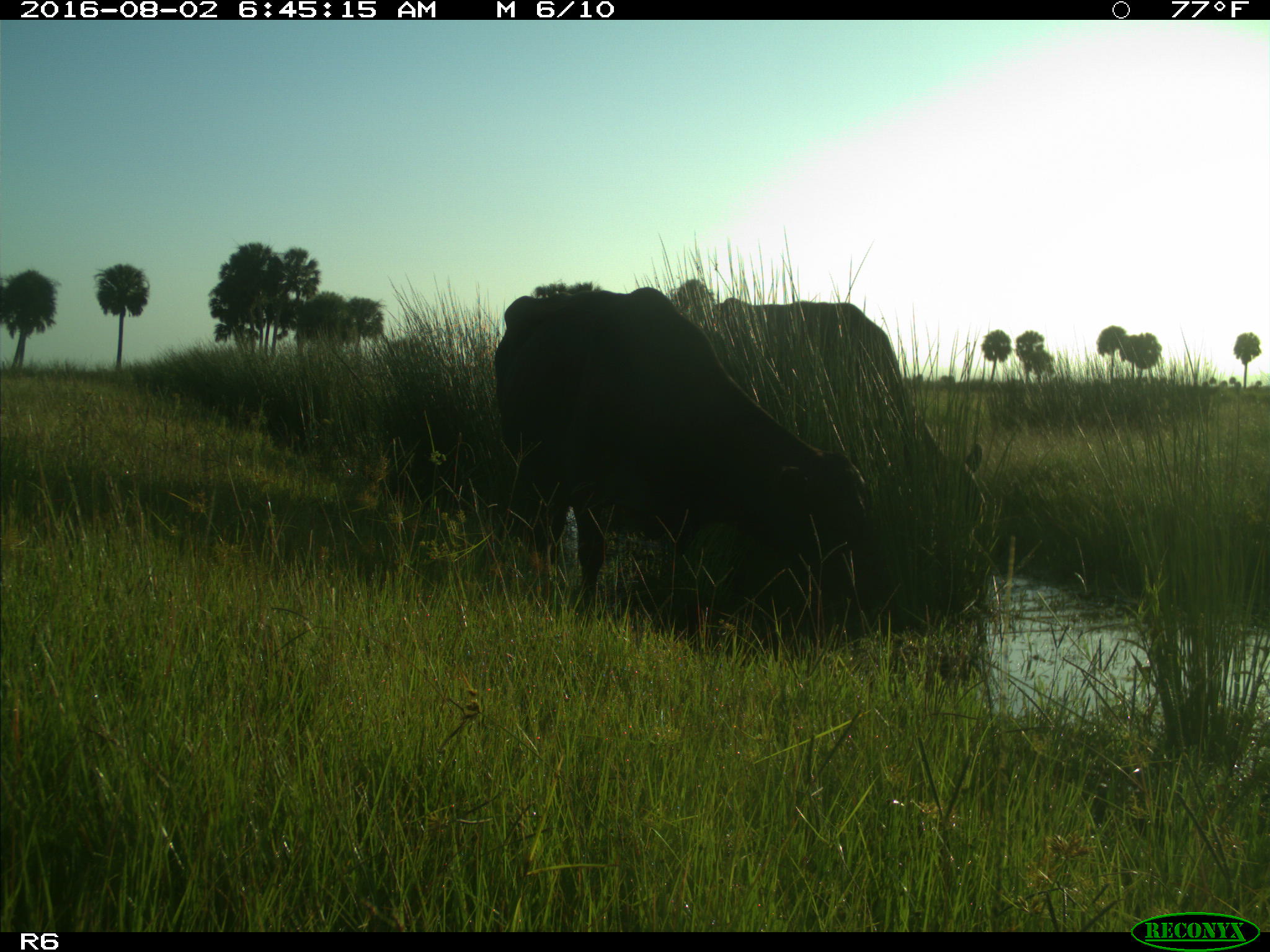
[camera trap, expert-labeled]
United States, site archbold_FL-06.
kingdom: Animalia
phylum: Chordata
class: Mammalia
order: Artiodactyla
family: Bovidae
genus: Bos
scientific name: Bos taurus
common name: domestic cow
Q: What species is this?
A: Bos taurus (domestic cow).